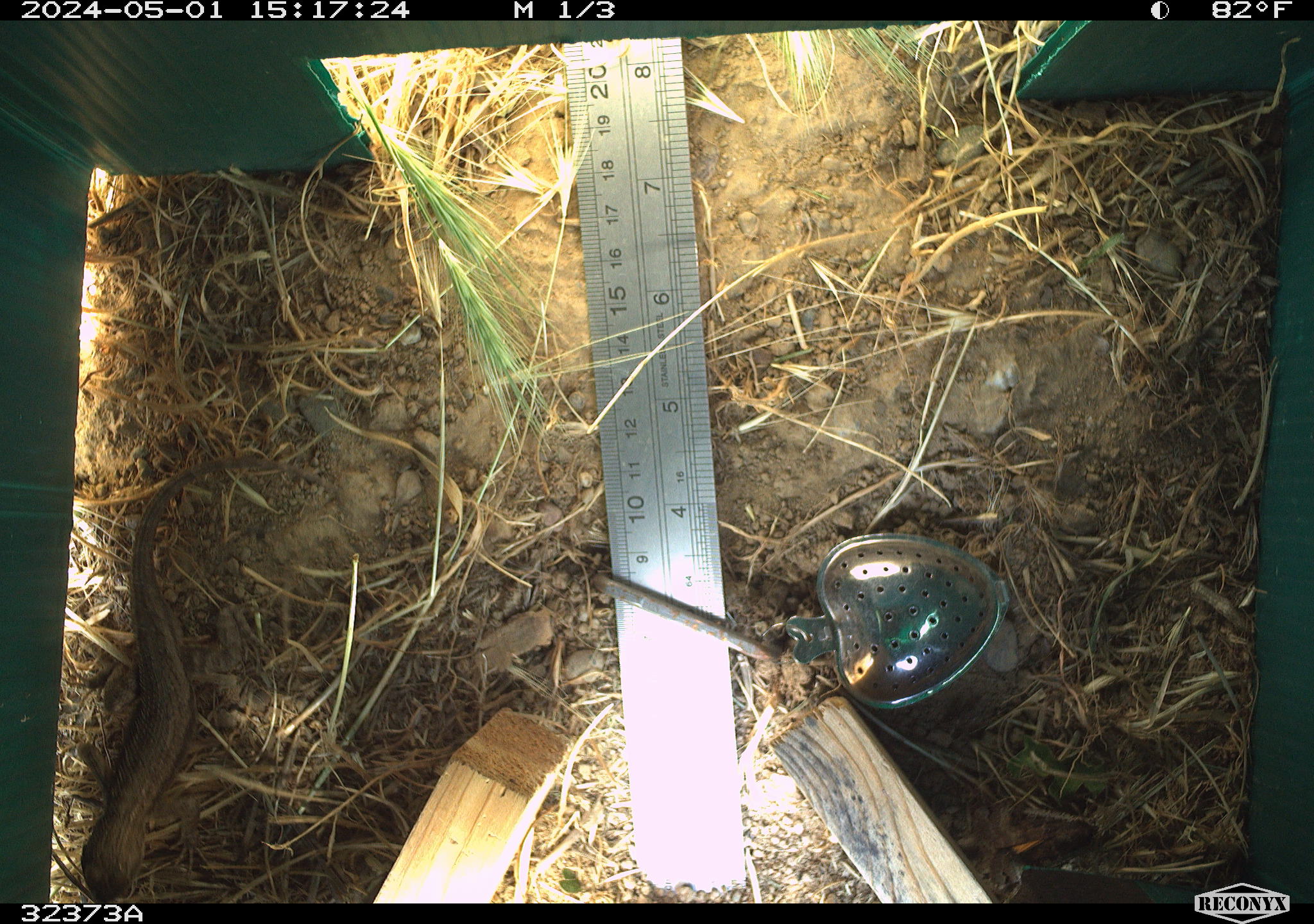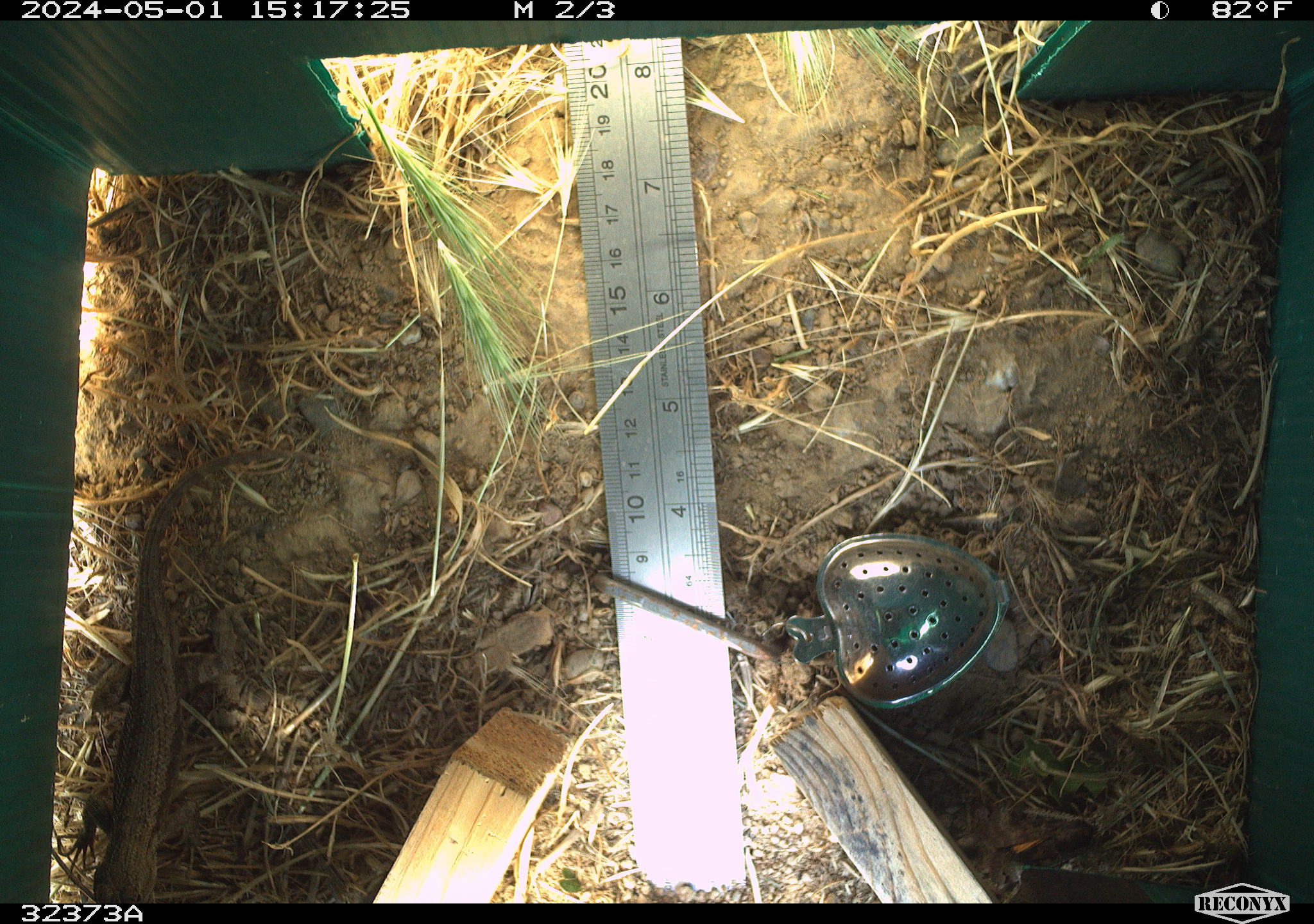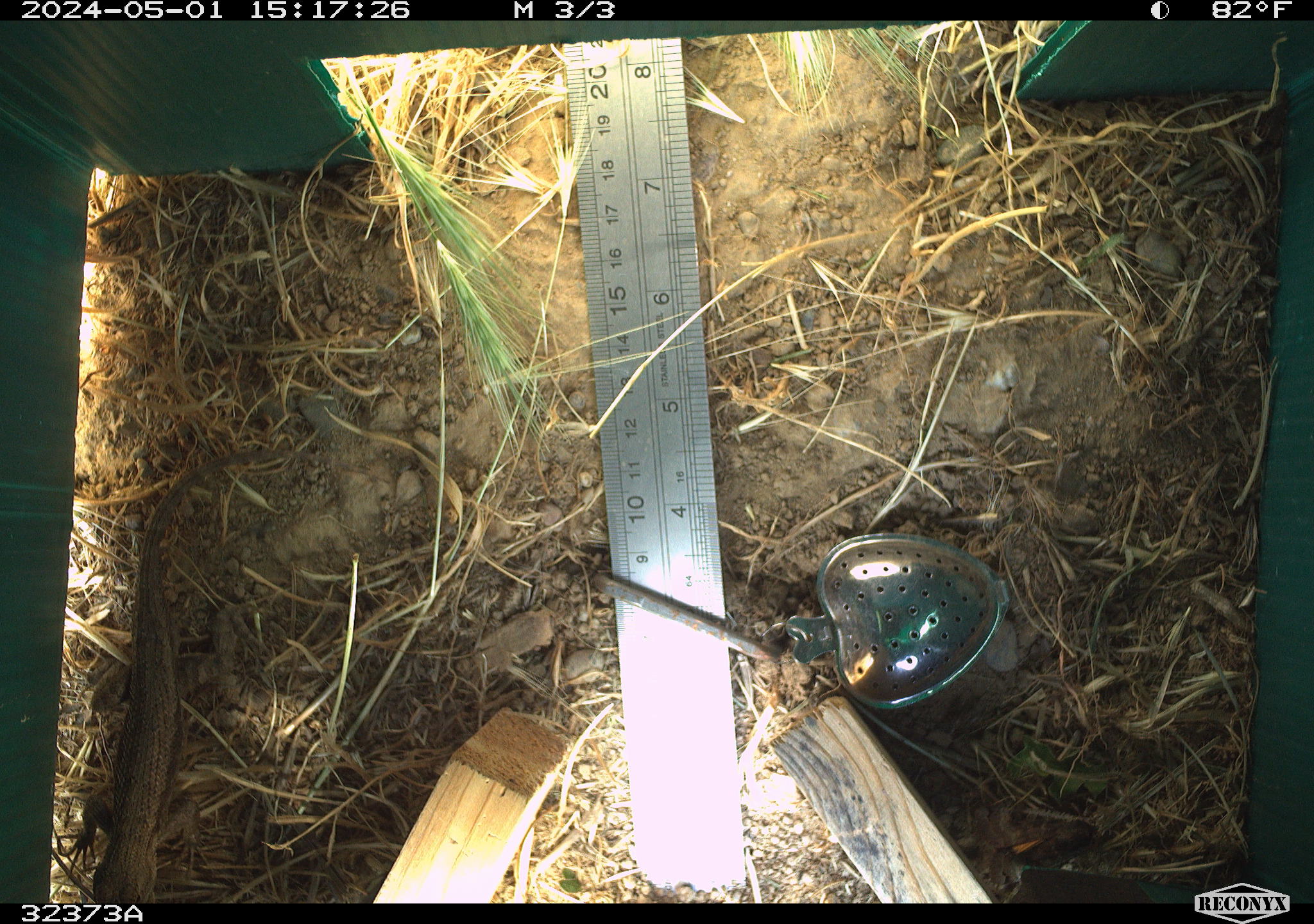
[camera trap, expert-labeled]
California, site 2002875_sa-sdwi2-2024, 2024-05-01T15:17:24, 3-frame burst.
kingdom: Animalia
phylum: Chordata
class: Reptilia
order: Squamata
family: Phrynosomatidae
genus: Sceloporus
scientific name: Sceloporus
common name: spiny lizards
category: sceloporus species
Sceloporus species (spiny lizards) (Sceloporus).